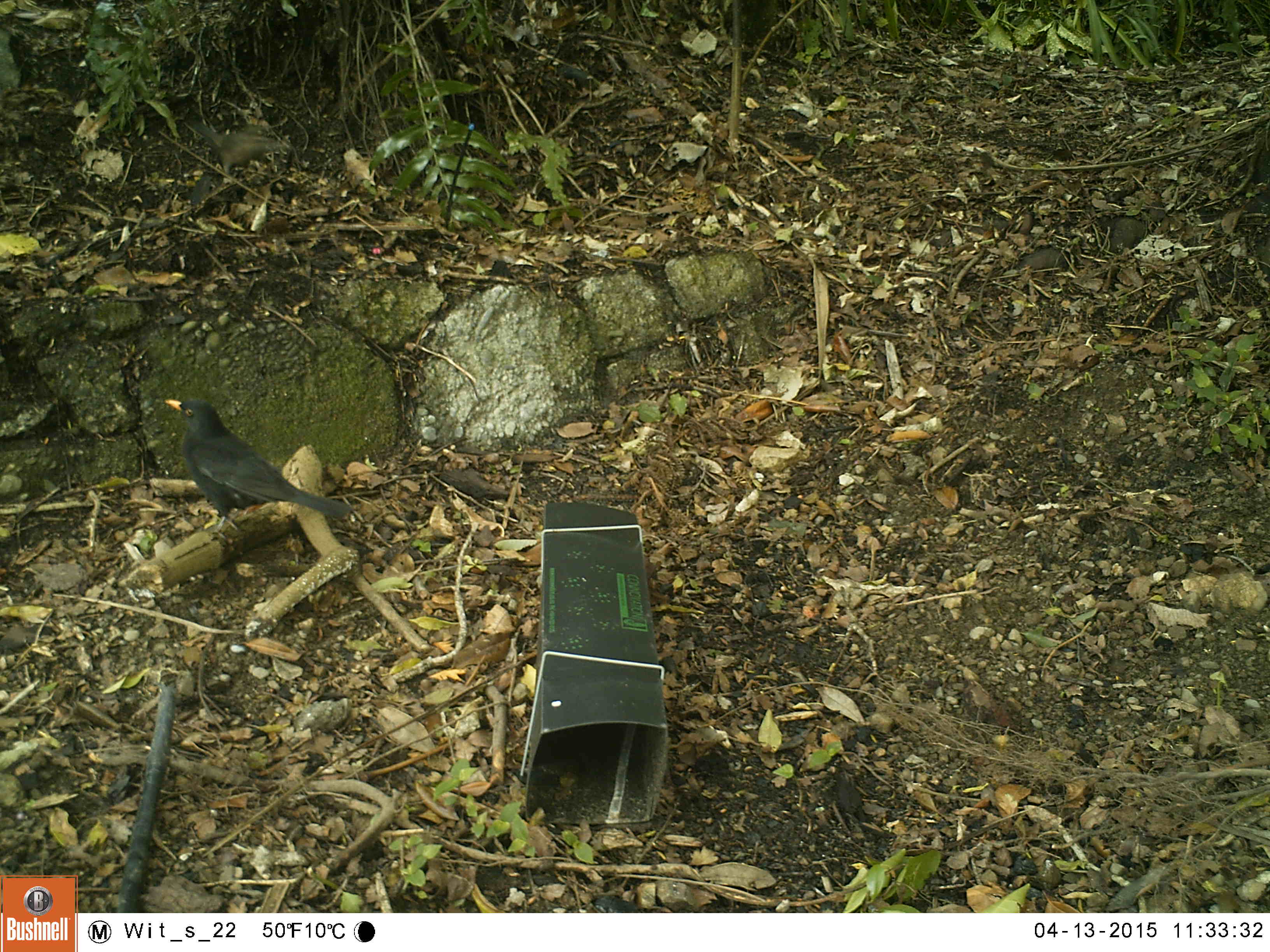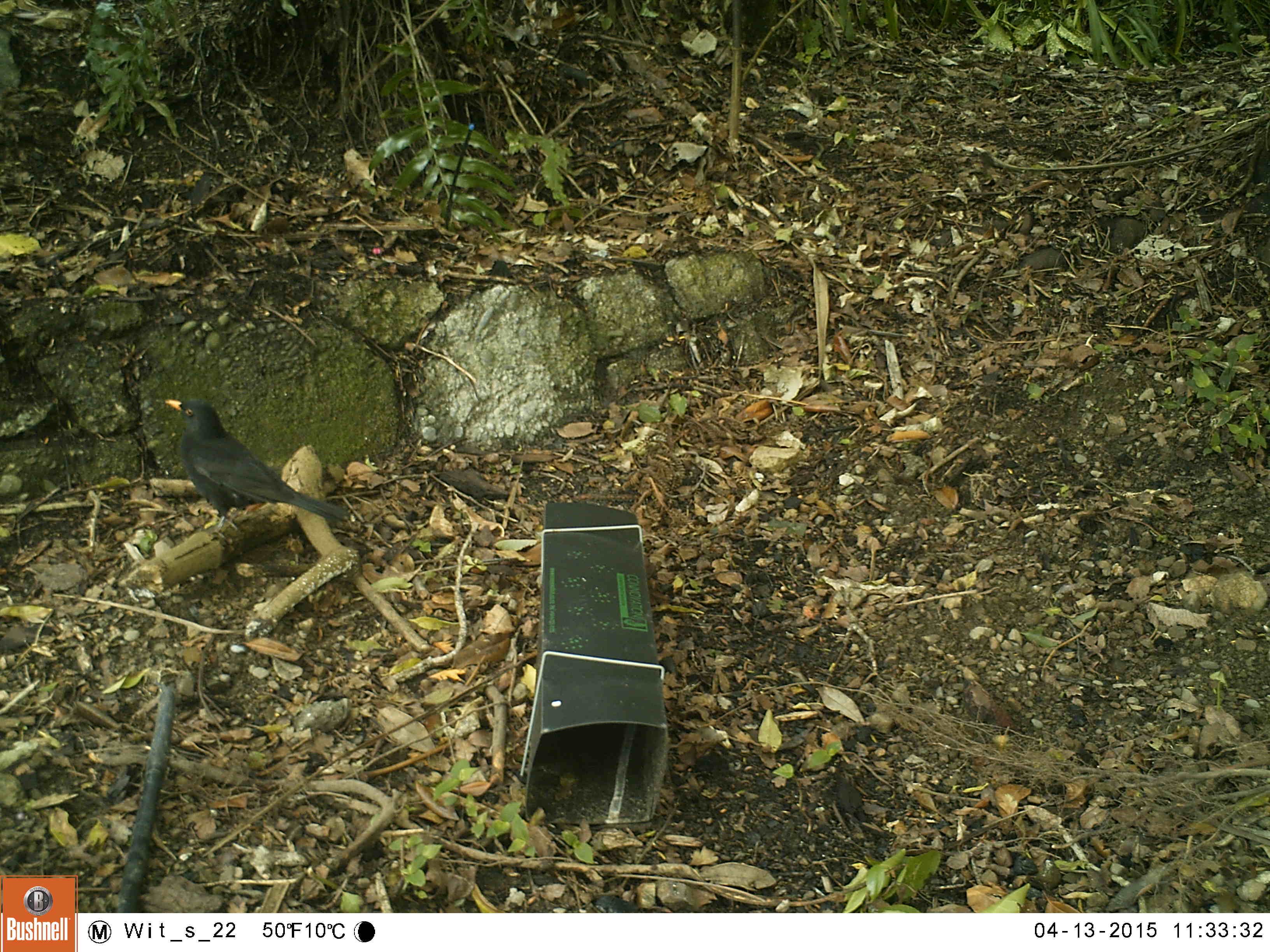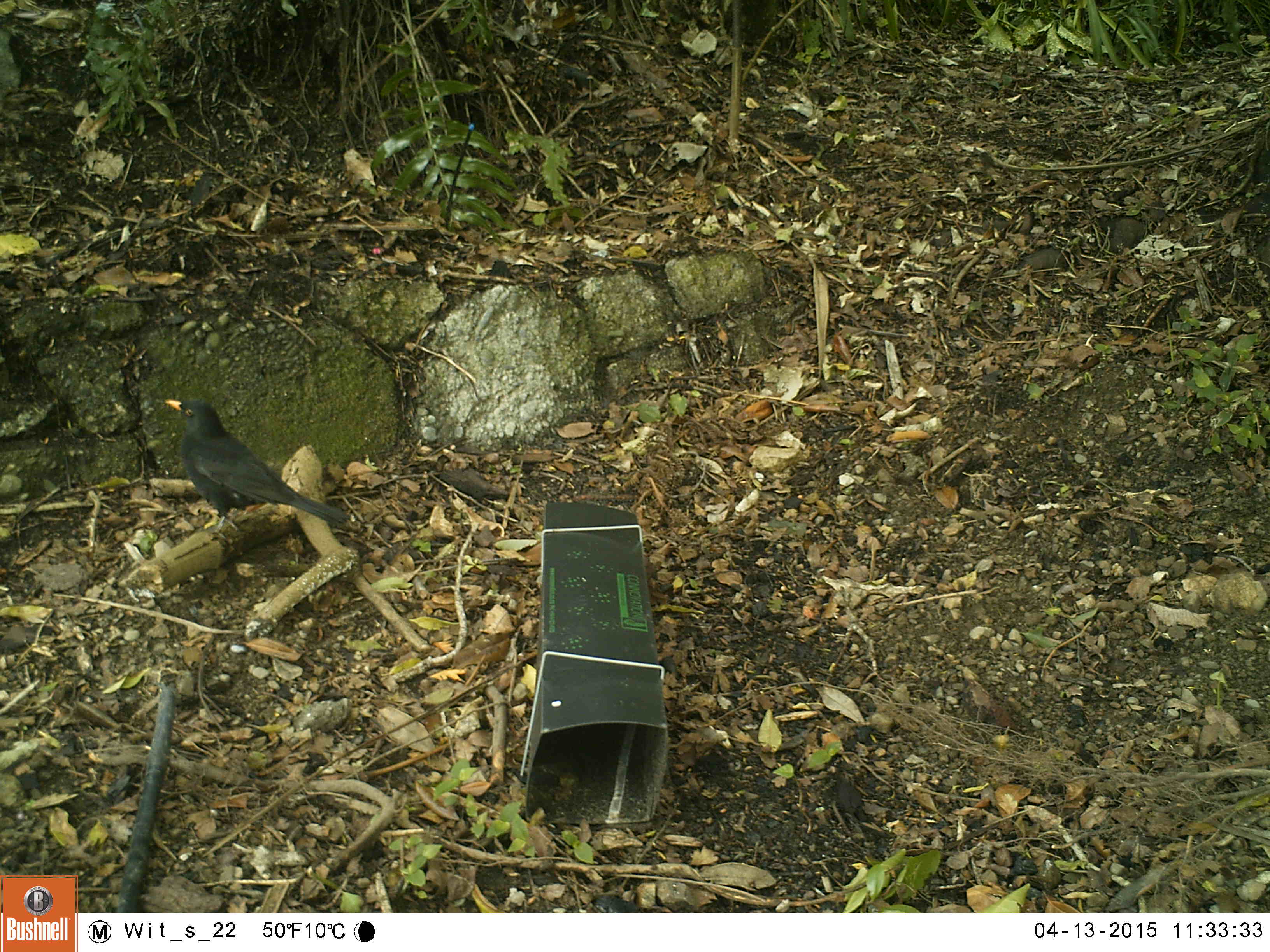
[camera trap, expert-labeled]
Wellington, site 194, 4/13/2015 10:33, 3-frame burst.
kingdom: Animalia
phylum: Chordata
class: Aves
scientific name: Aves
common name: bird